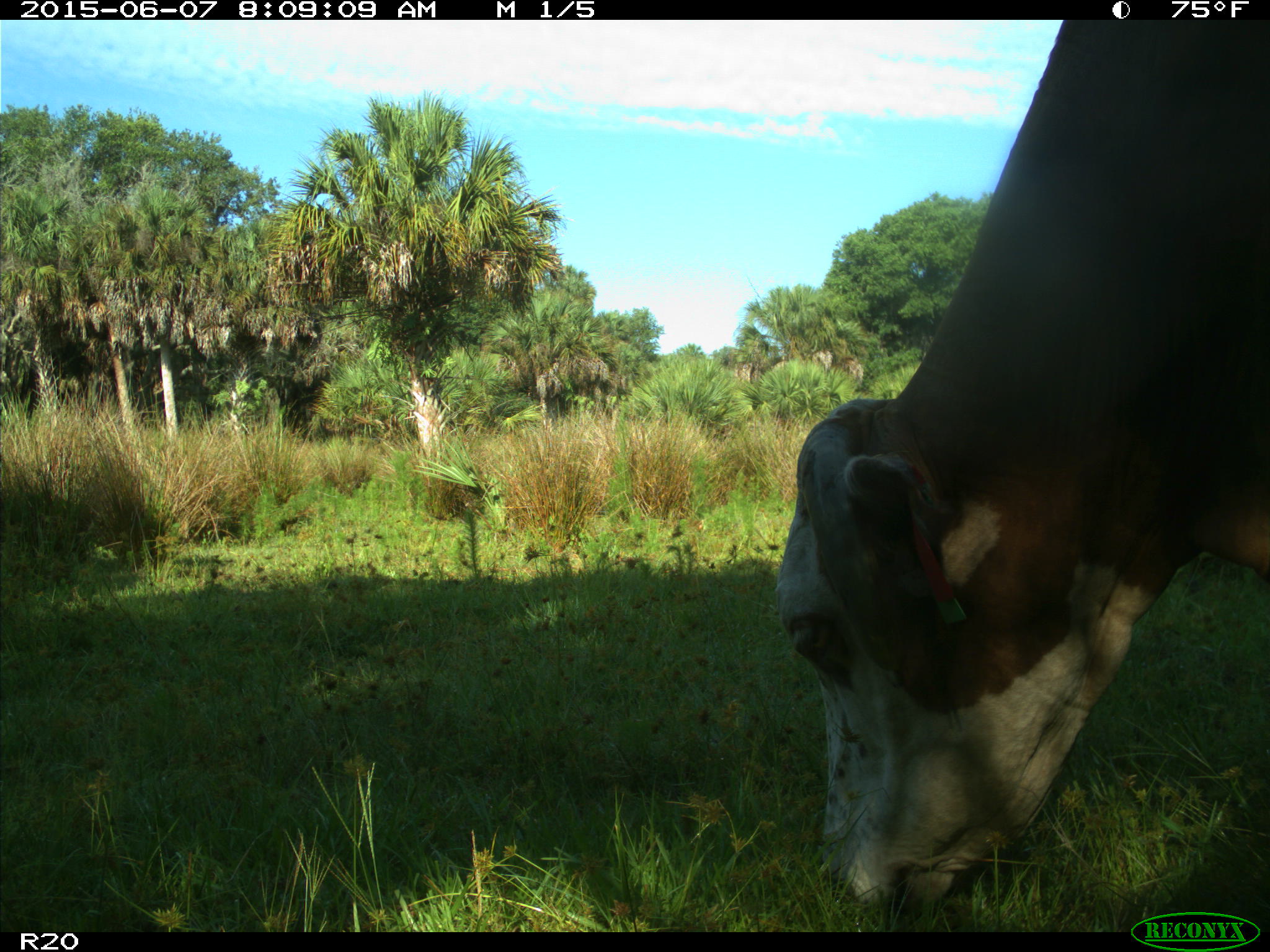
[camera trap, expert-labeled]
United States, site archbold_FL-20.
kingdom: Animalia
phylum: Chordata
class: Mammalia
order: Artiodactyla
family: Bovidae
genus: Bos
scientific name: Bos taurus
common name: domestic cow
Bos taurus (domestic cow).